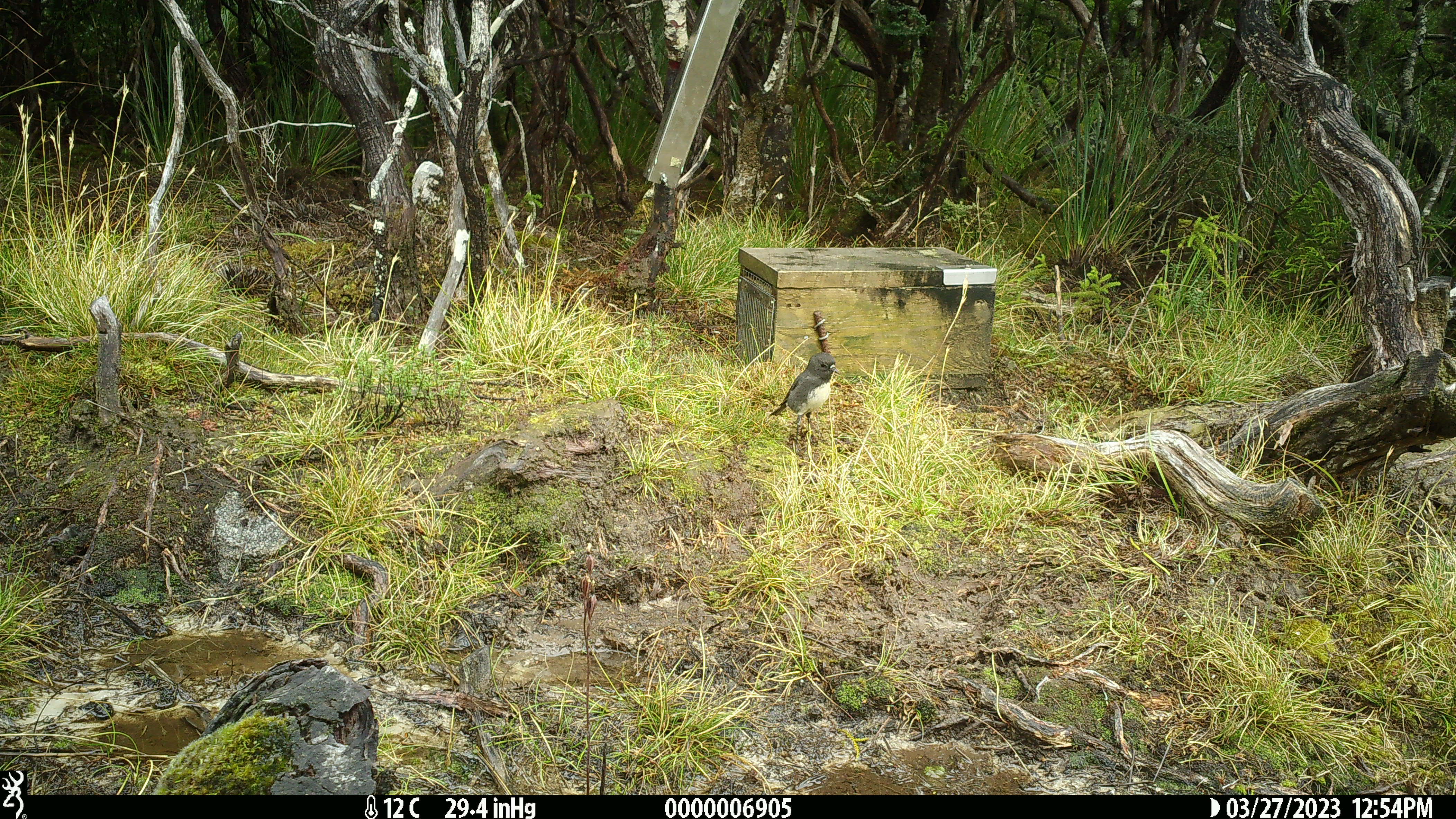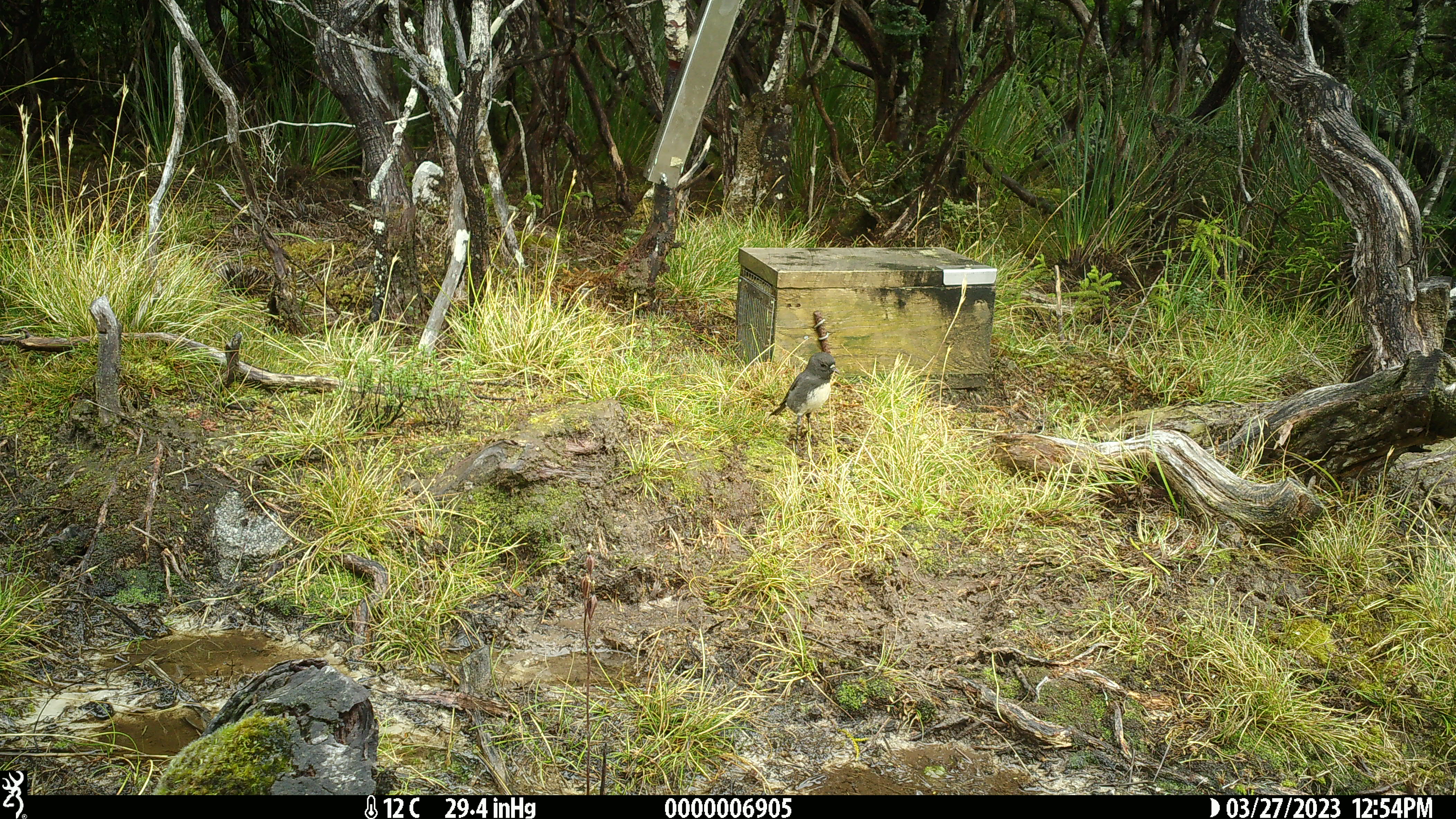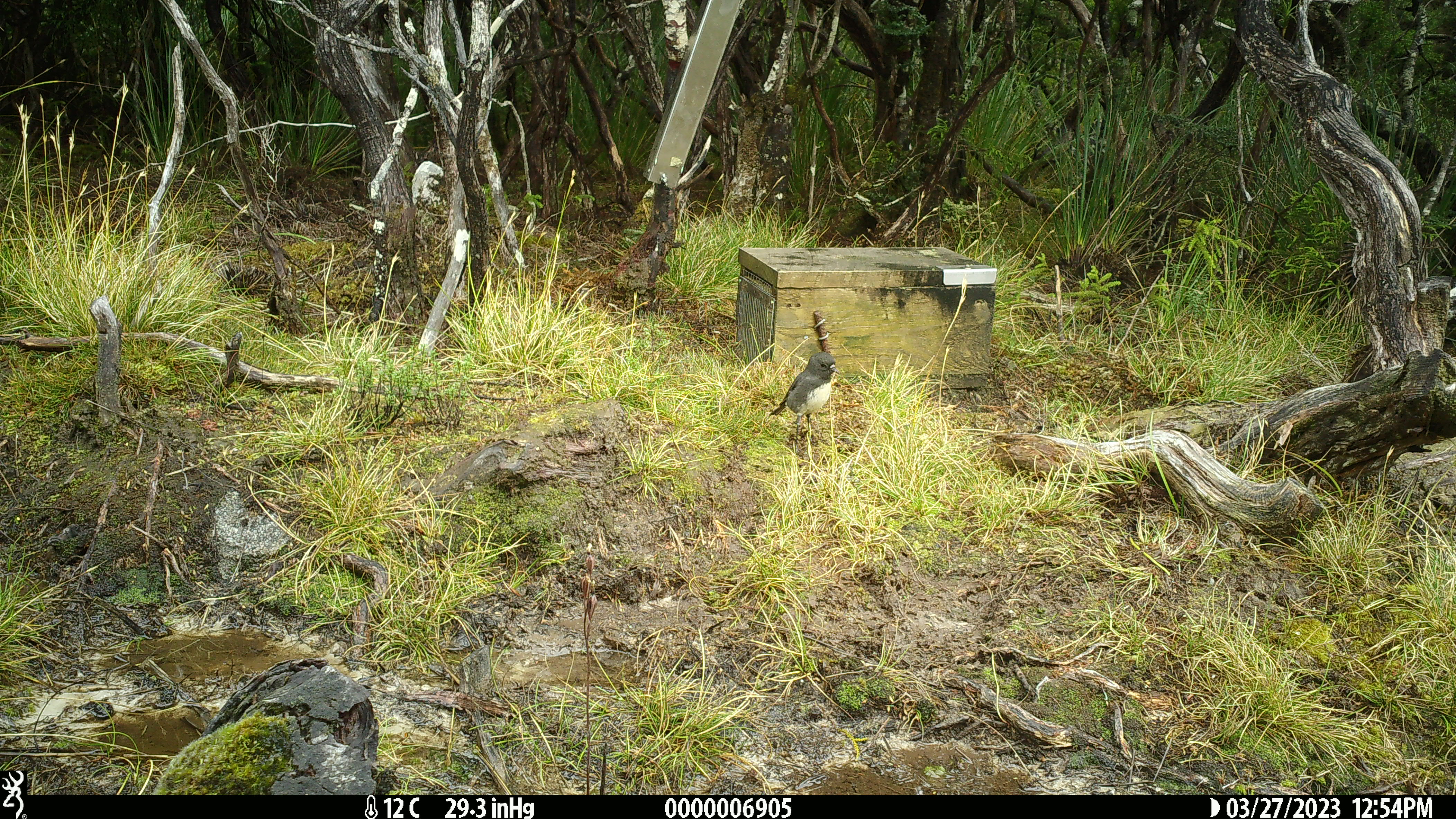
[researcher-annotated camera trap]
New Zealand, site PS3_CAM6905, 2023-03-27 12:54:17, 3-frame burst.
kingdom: Animalia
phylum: Chordata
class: Aves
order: Passeriformes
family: Petroicidae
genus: Petroica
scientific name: Petroica australis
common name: new zealand robin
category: robin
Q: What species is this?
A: Robin (new zealand robin) (Petroica australis).